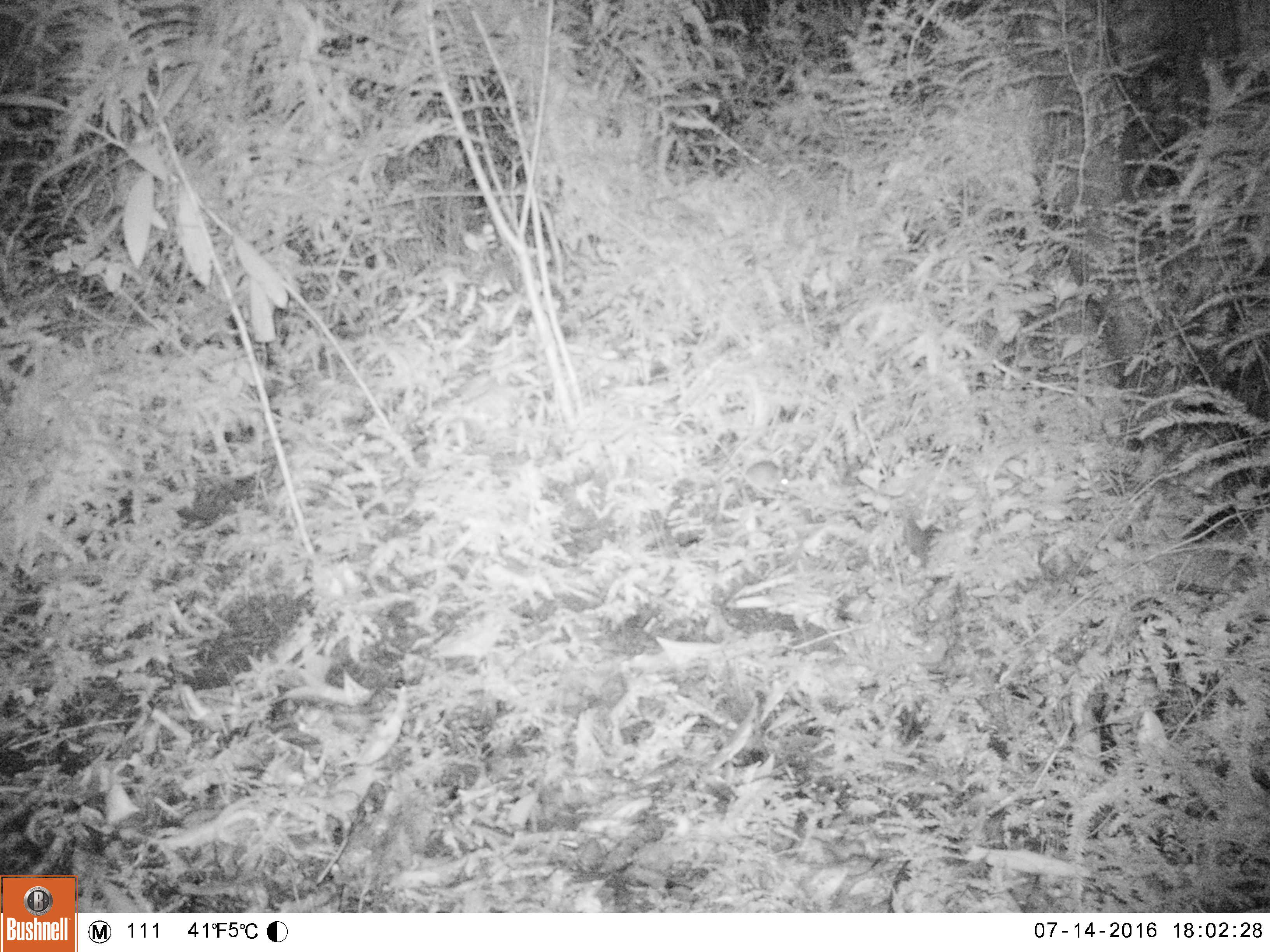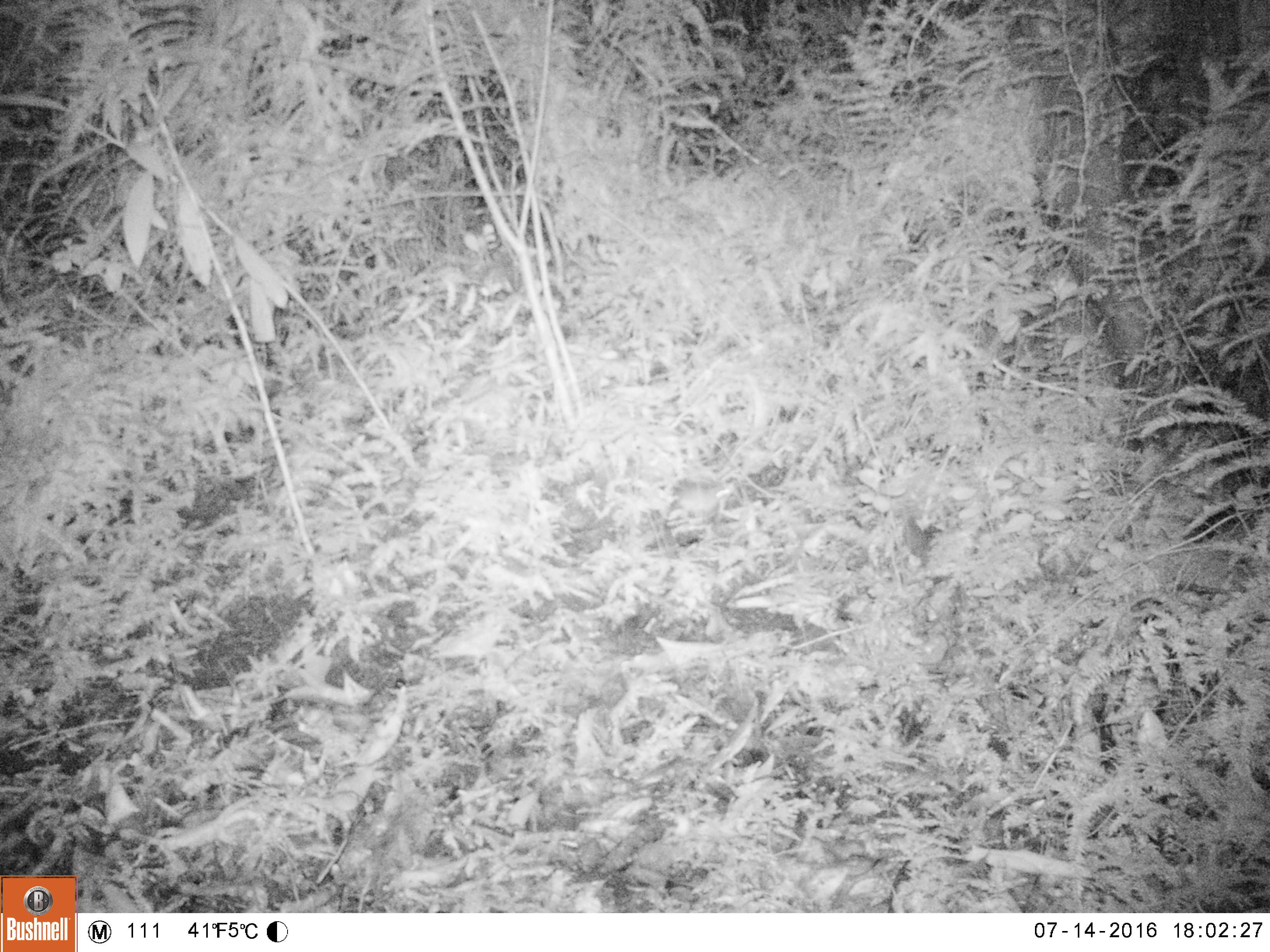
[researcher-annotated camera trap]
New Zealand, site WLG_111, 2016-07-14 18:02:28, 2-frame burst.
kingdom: Animalia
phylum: Chordata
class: Mammalia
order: Rodentia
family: Muridae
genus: Mus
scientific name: Mus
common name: mouse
Mouse (Mus).